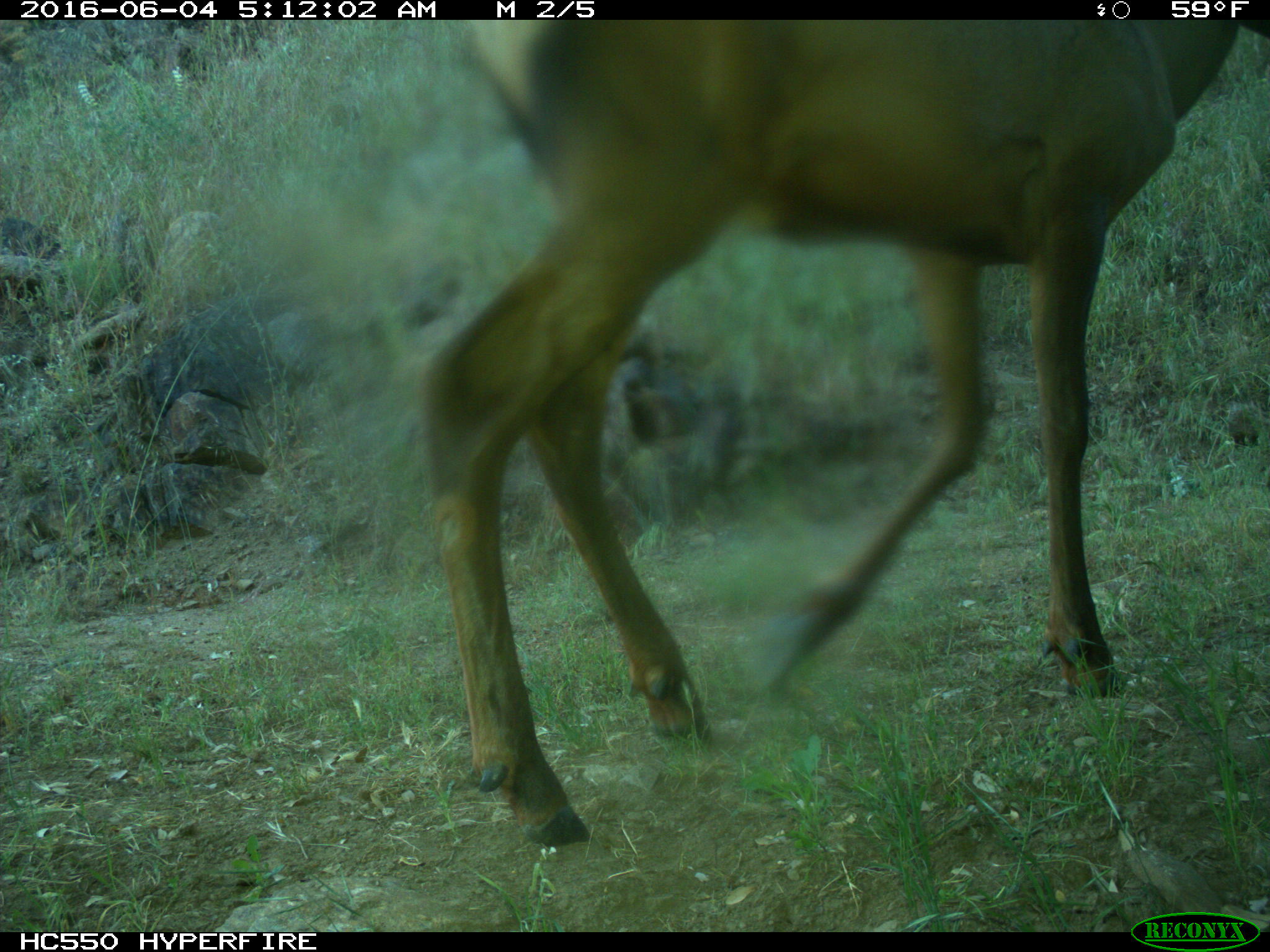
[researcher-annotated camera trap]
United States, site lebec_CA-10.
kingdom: Animalia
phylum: Chordata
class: Mammalia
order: Artiodactyla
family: Cervidae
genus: Cervus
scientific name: Cervus canadensis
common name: elk